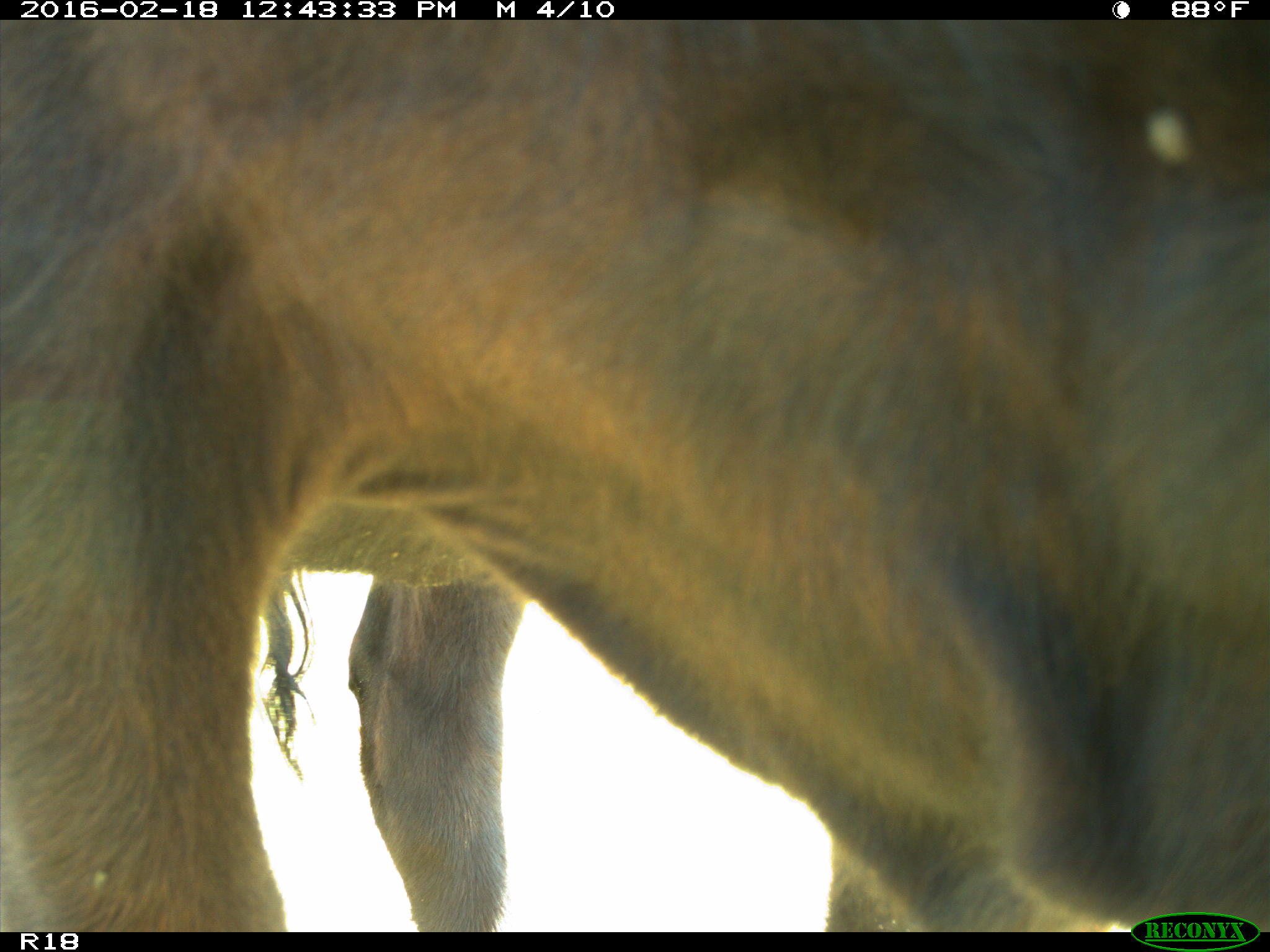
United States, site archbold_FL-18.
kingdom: Animalia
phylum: Chordata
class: Mammalia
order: Artiodactyla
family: Bovidae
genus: Bos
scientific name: Bos taurus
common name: domestic cow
Bos taurus (domestic cow).